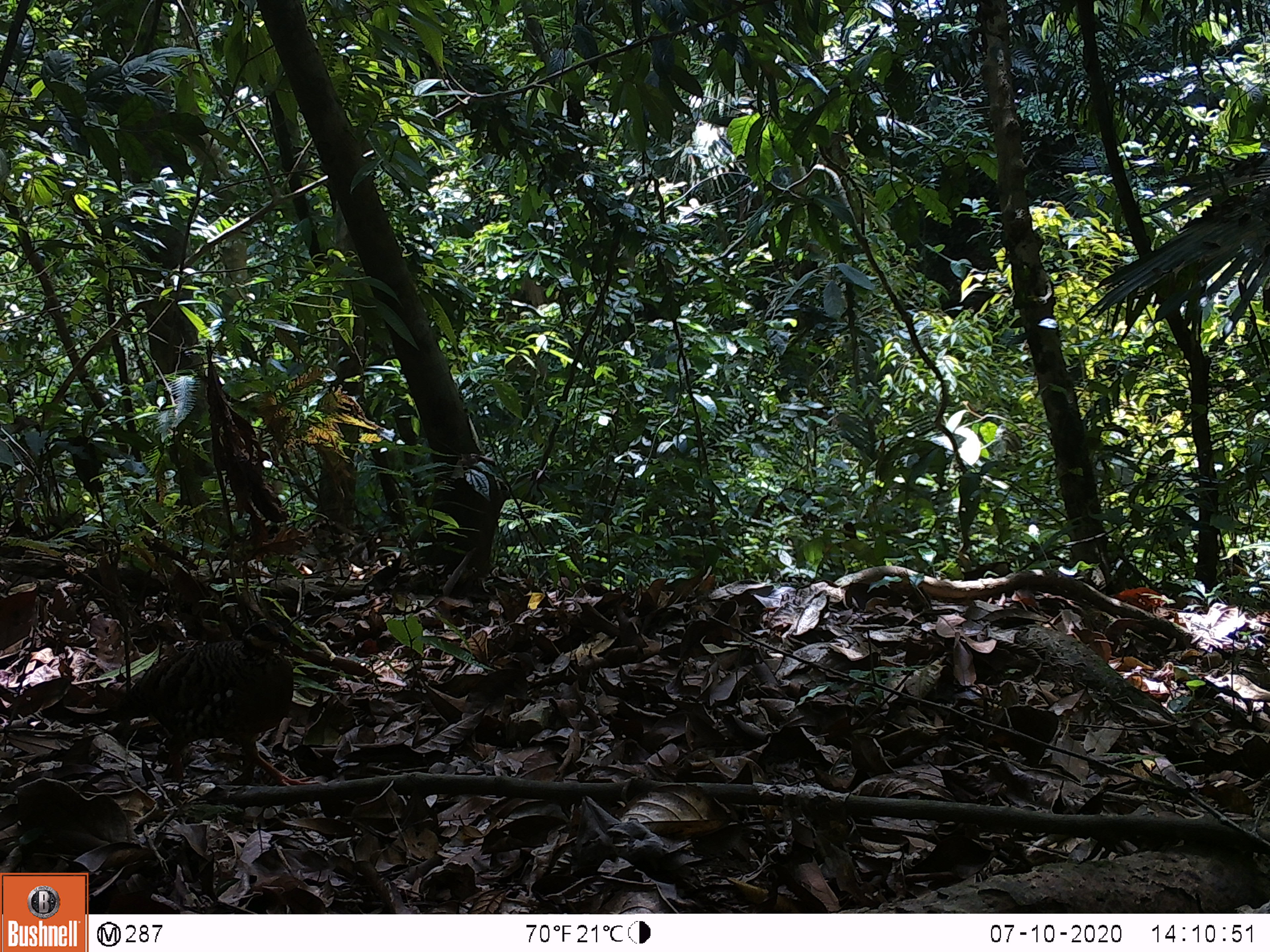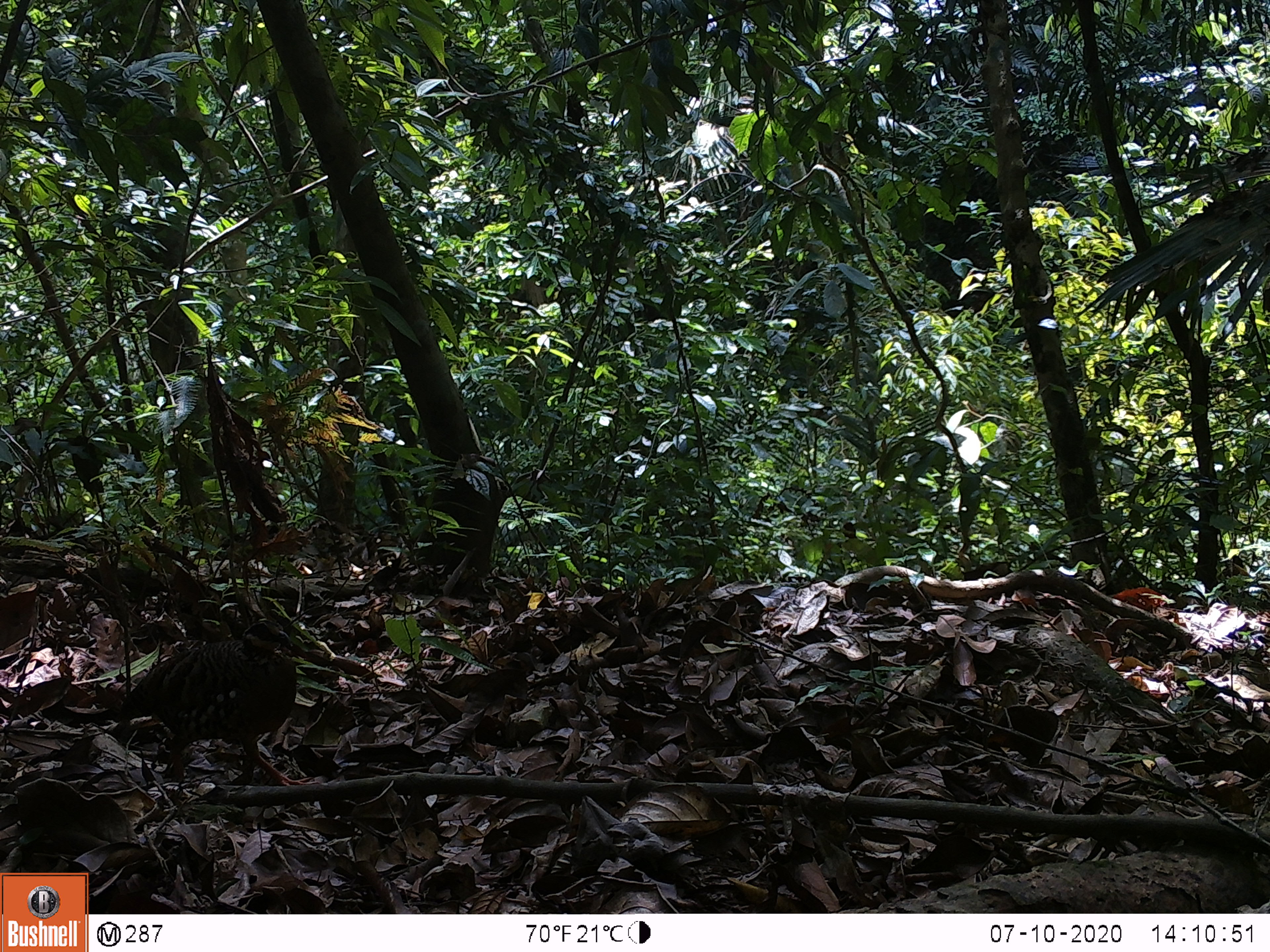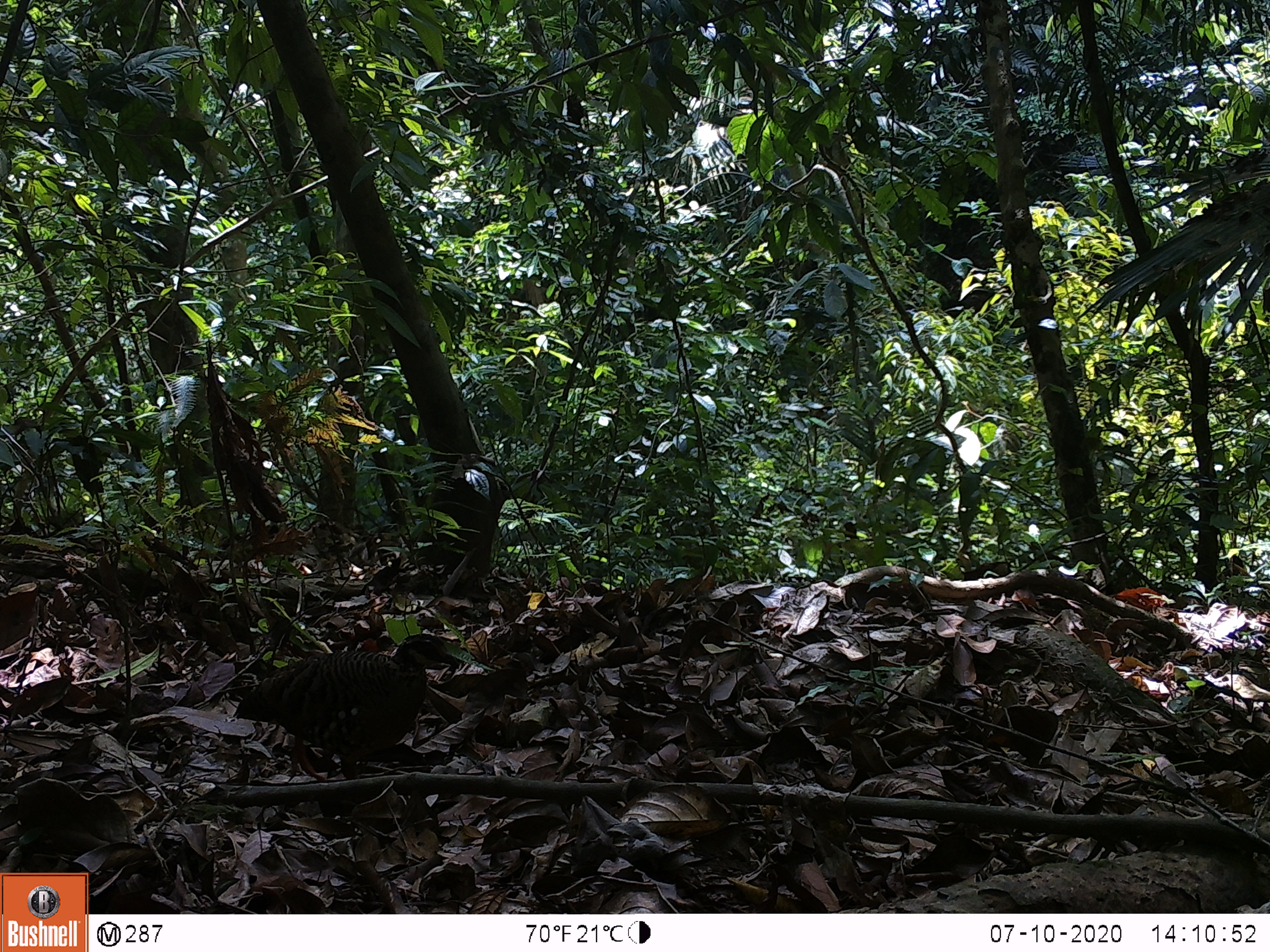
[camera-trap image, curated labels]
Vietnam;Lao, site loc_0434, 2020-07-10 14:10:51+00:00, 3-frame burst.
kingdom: Animalia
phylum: Chordata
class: Aves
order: Galliformes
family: Phasianidae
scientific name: Phasianidae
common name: partridge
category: unidentified partridge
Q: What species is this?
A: Unidentified partridge (partridge) (Phasianidae).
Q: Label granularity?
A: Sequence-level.